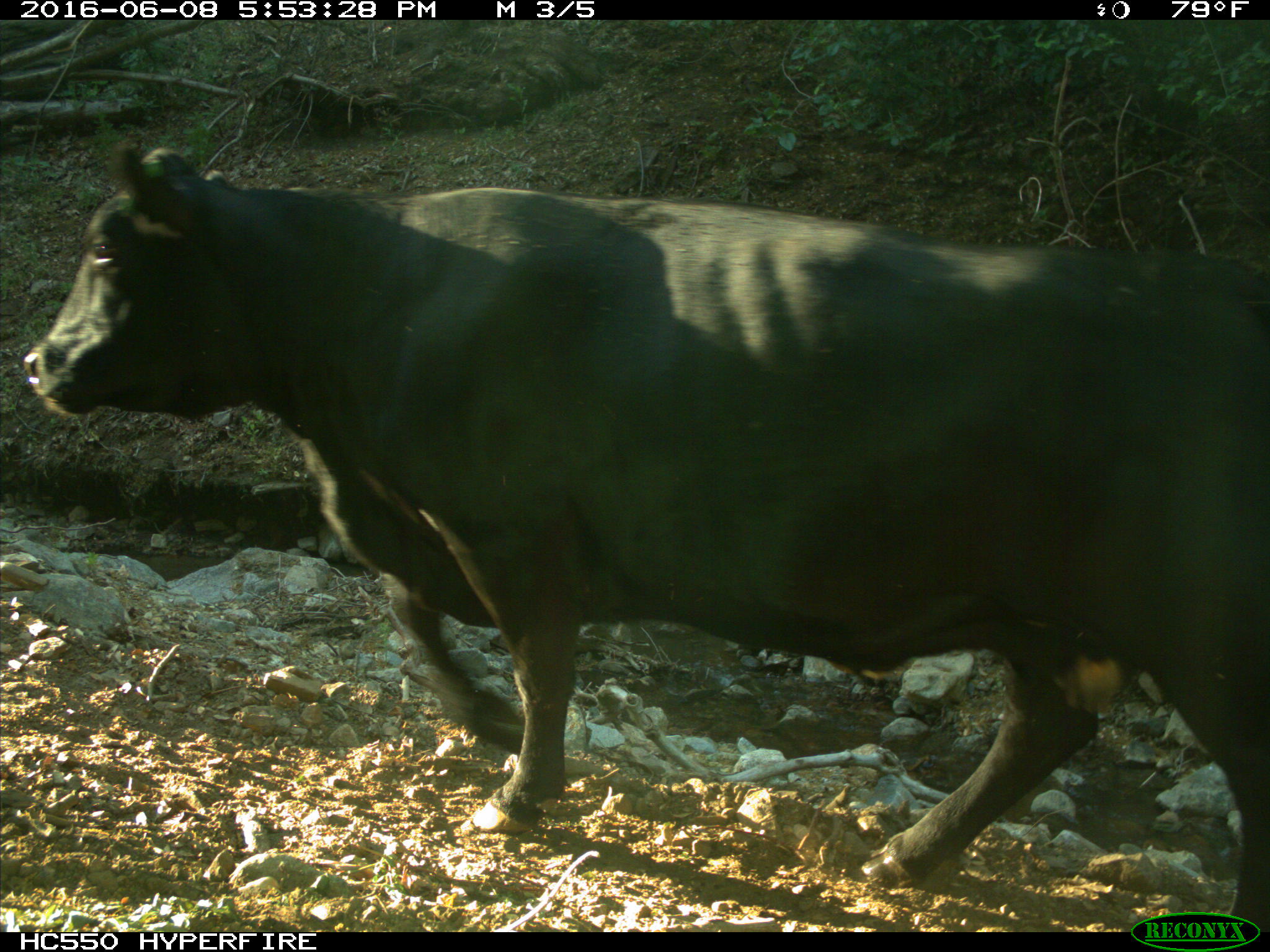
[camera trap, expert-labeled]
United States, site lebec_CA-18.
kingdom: Animalia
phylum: Chordata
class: Mammalia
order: Artiodactyla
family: Bovidae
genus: Bos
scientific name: Bos taurus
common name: domestic cow